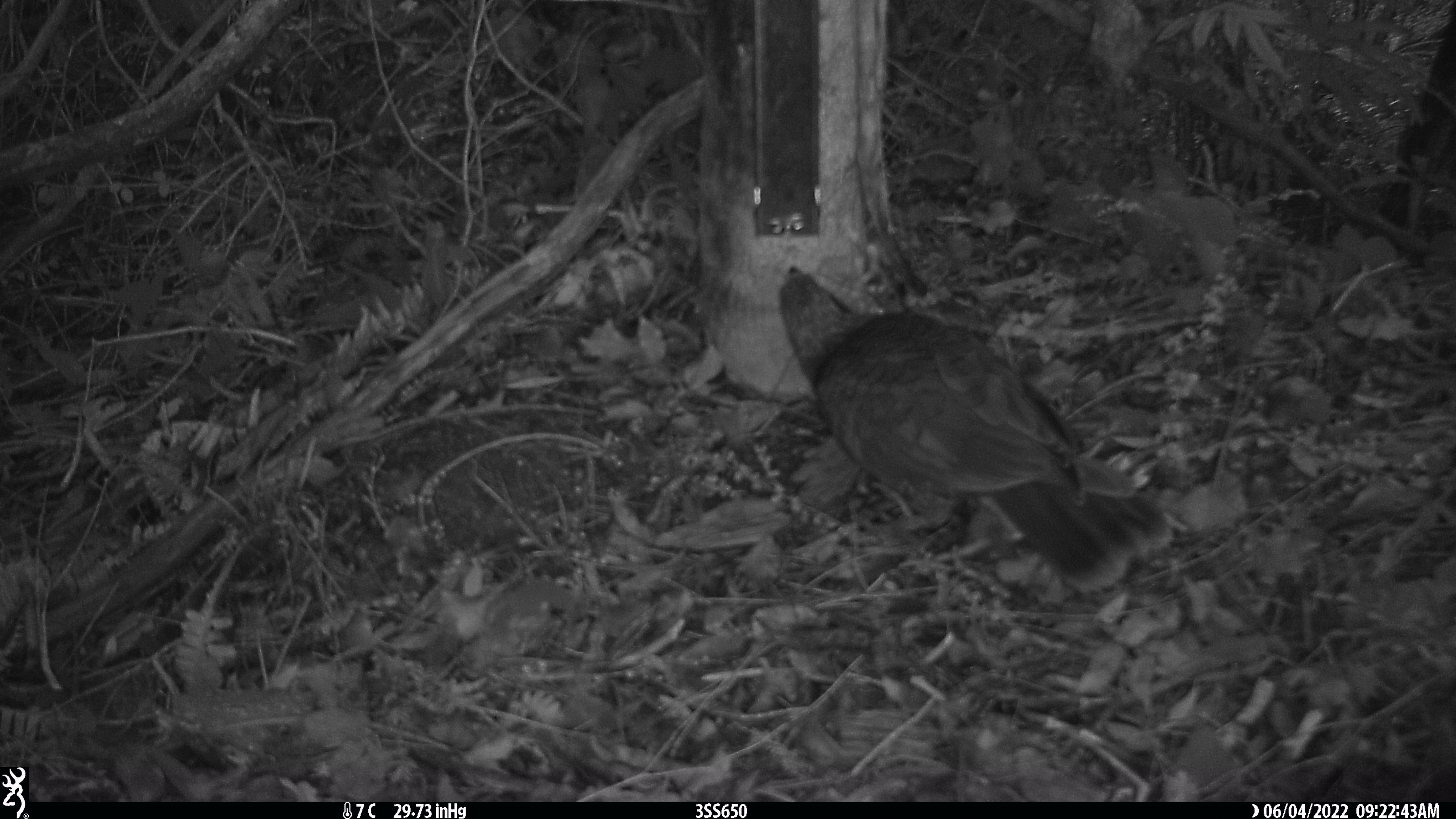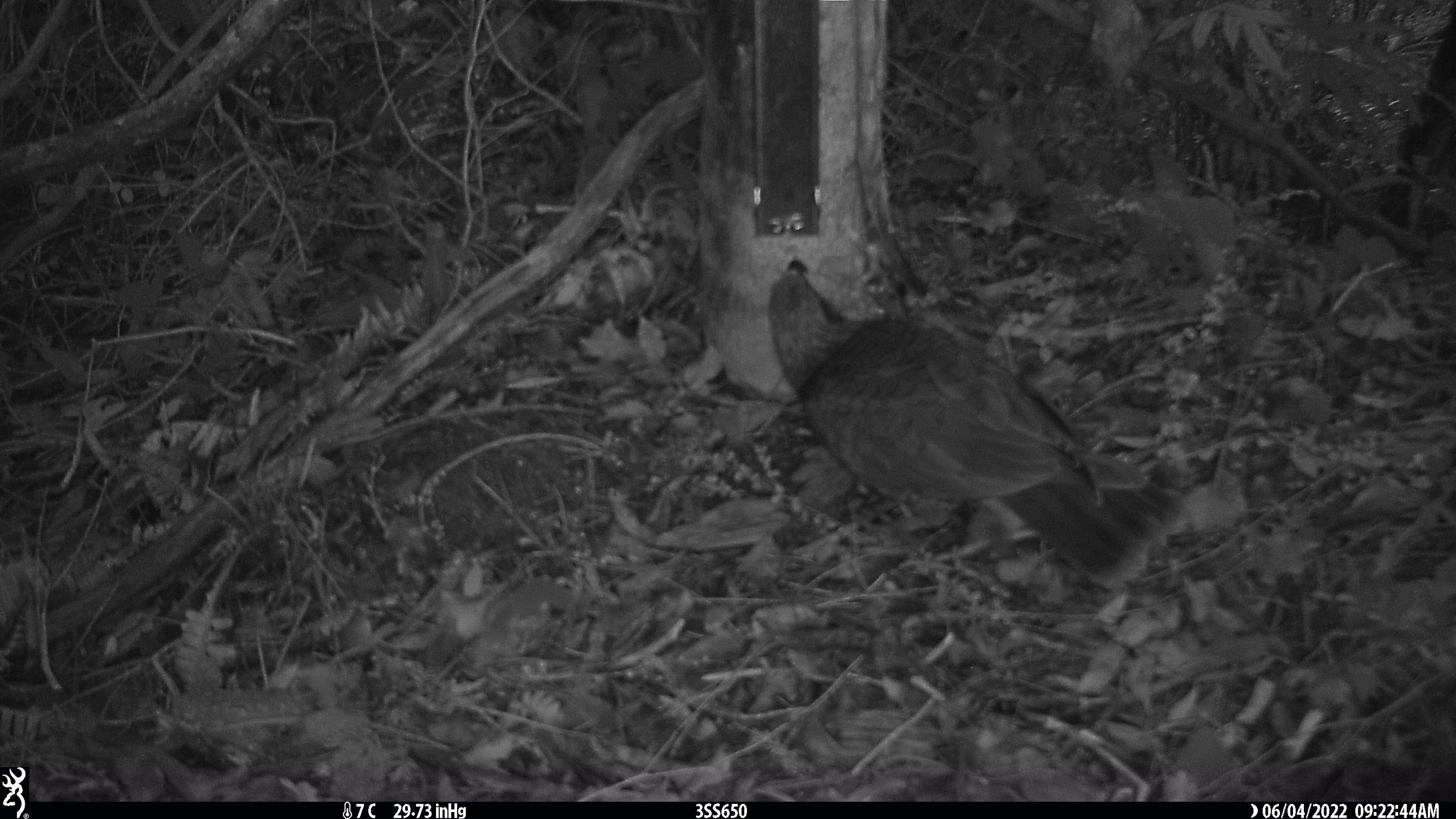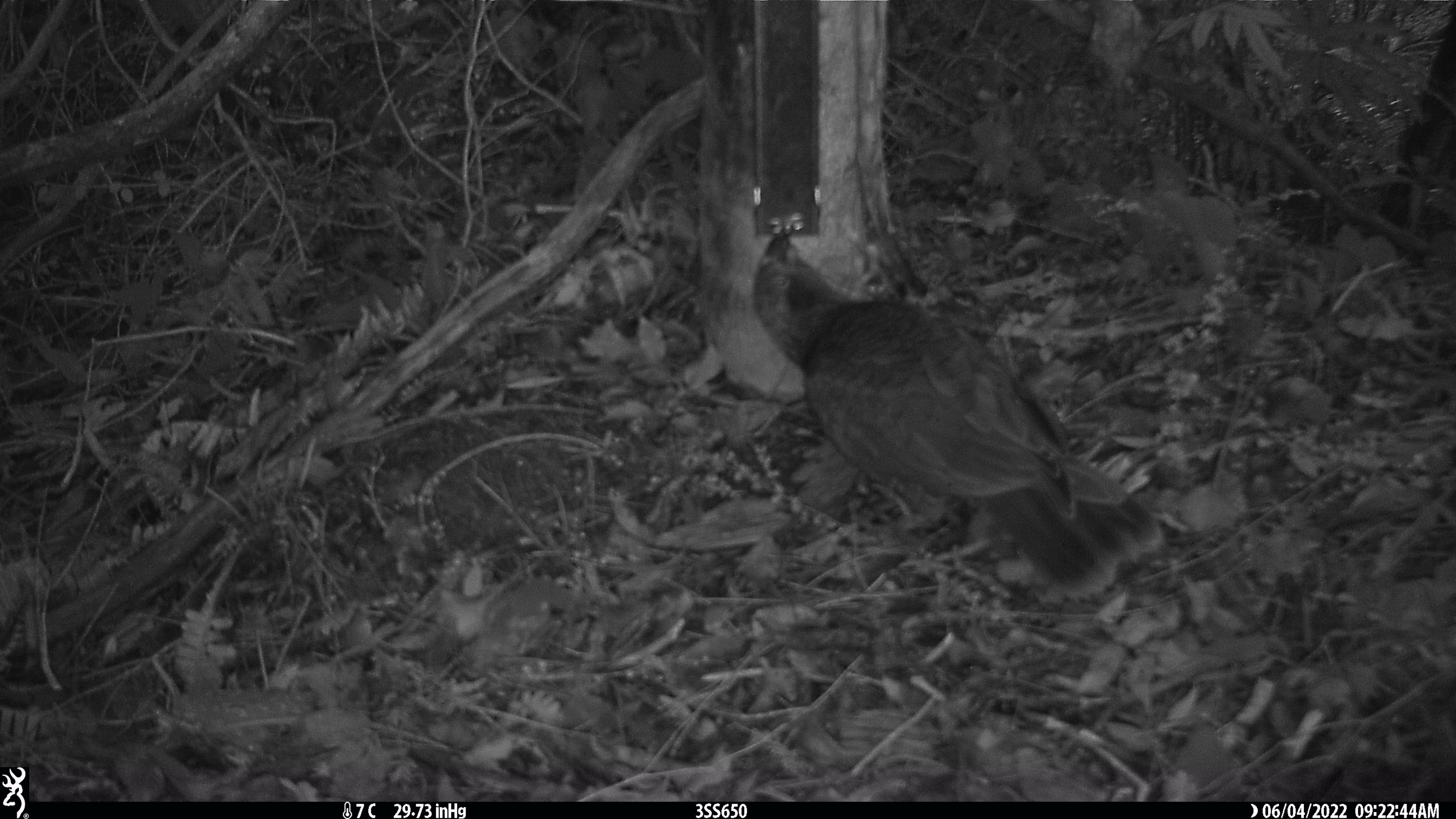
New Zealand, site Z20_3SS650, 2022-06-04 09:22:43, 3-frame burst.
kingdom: Animalia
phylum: Chordata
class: Aves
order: Psittaciformes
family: Strigopidae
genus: Nestor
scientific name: Nestor notabilis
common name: kea